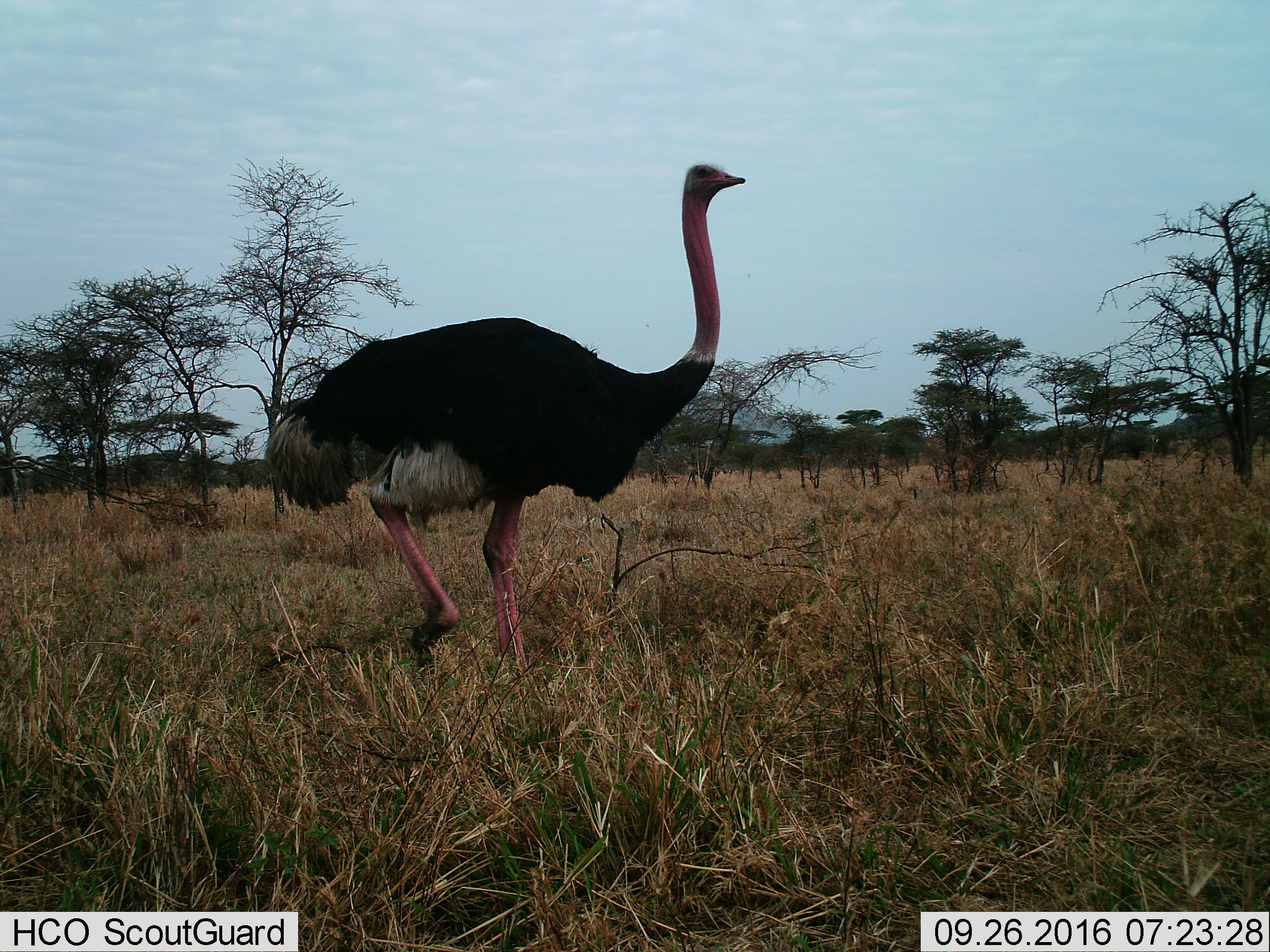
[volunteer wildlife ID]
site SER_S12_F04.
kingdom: Animalia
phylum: Chordata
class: Aves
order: Struthioniformes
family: Struthionidae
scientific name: Struthionidae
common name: ostrich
Ostrich (Struthionidae), count 1. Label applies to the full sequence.